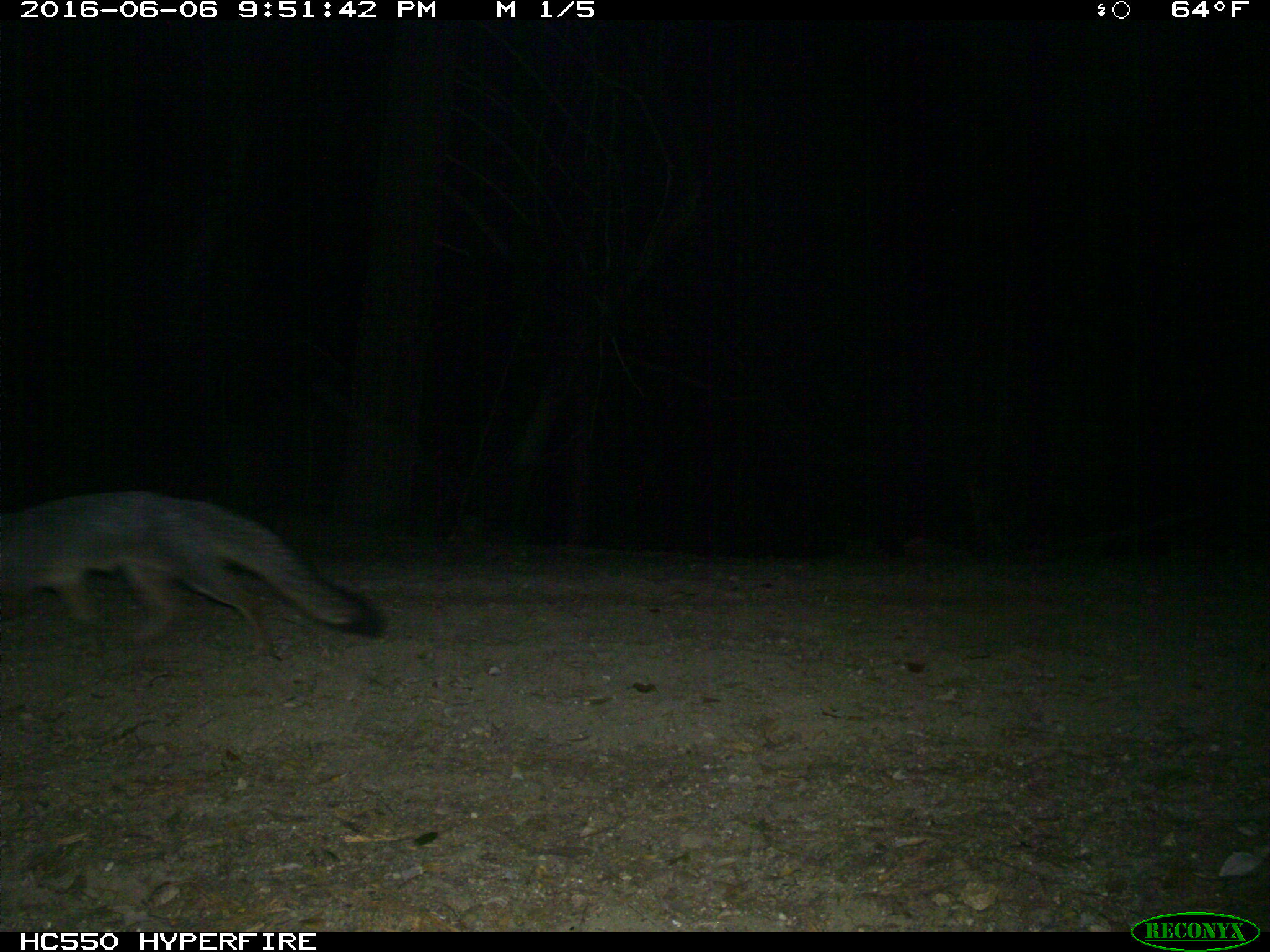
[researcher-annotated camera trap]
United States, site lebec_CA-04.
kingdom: Animalia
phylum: Chordata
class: Mammalia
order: Carnivora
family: Canidae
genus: Urocyon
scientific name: Urocyon cinereoargenteus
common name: gray fox